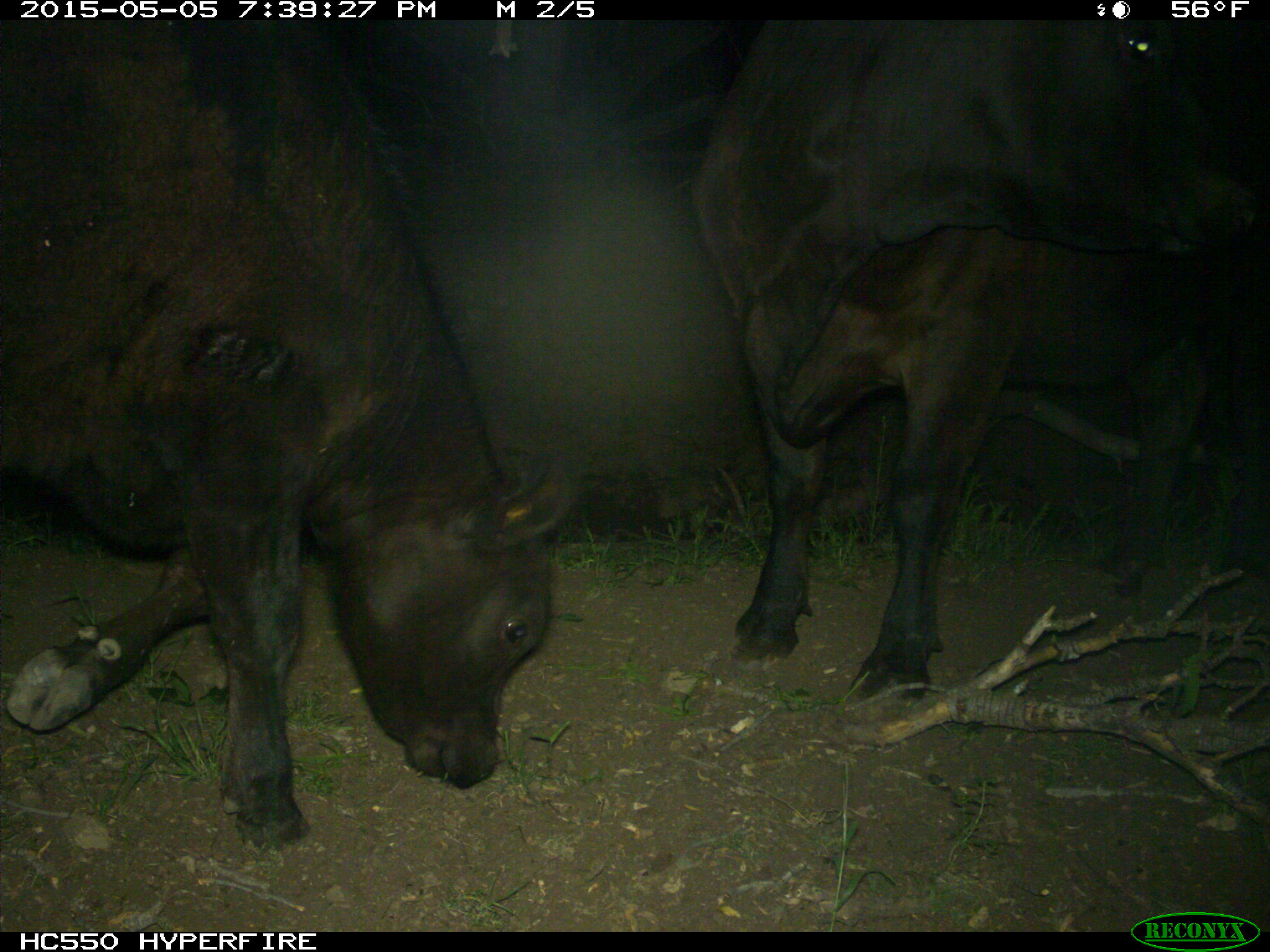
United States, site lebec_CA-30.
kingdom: Animalia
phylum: Chordata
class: Mammalia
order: Artiodactyla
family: Bovidae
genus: Bos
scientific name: Bos taurus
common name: domestic cow